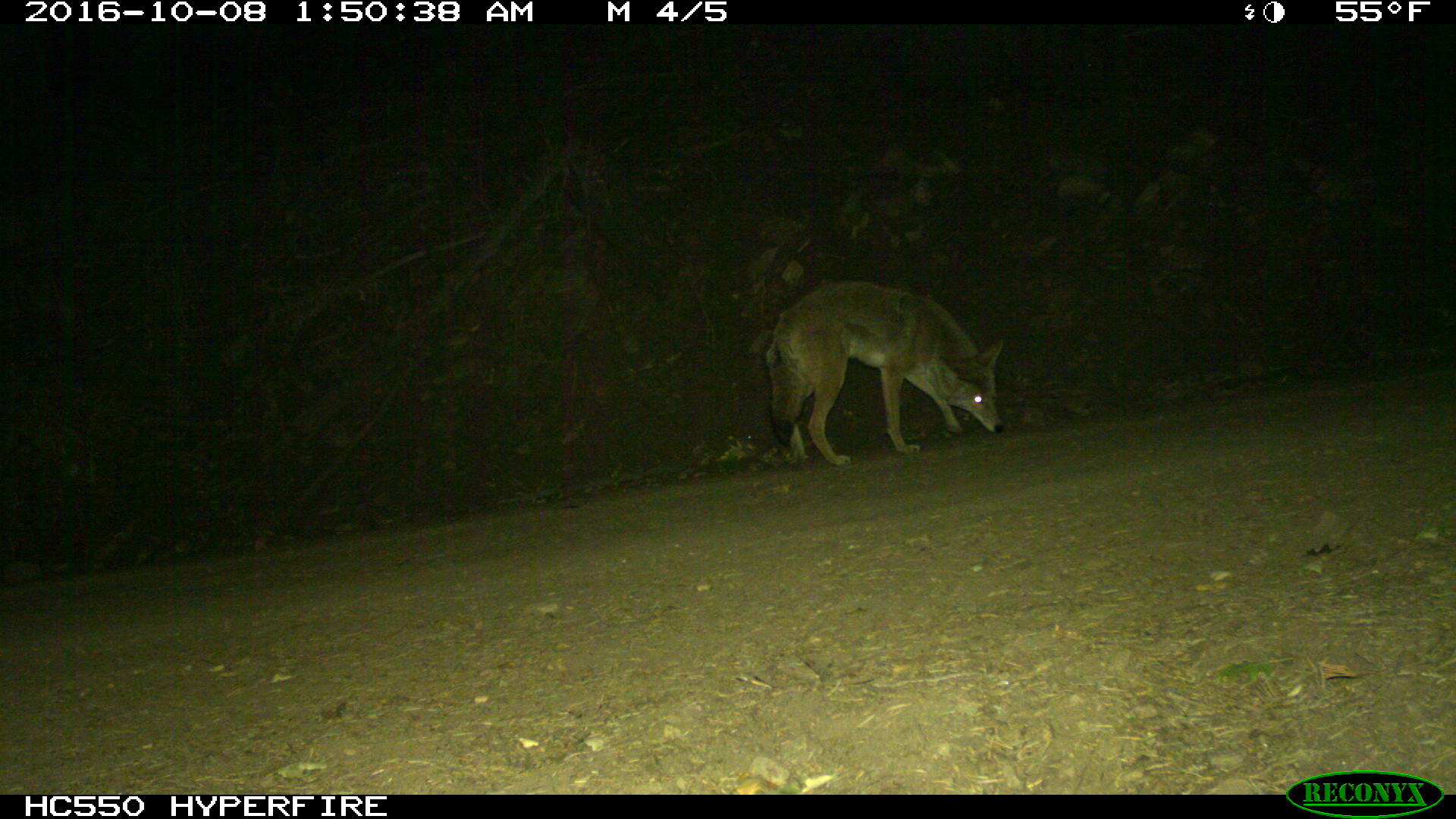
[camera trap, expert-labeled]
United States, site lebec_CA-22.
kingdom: Animalia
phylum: Chordata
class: Mammalia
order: Carnivora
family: Canidae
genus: Canis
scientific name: Canis latrans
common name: coyote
Canis latrans (coyote).